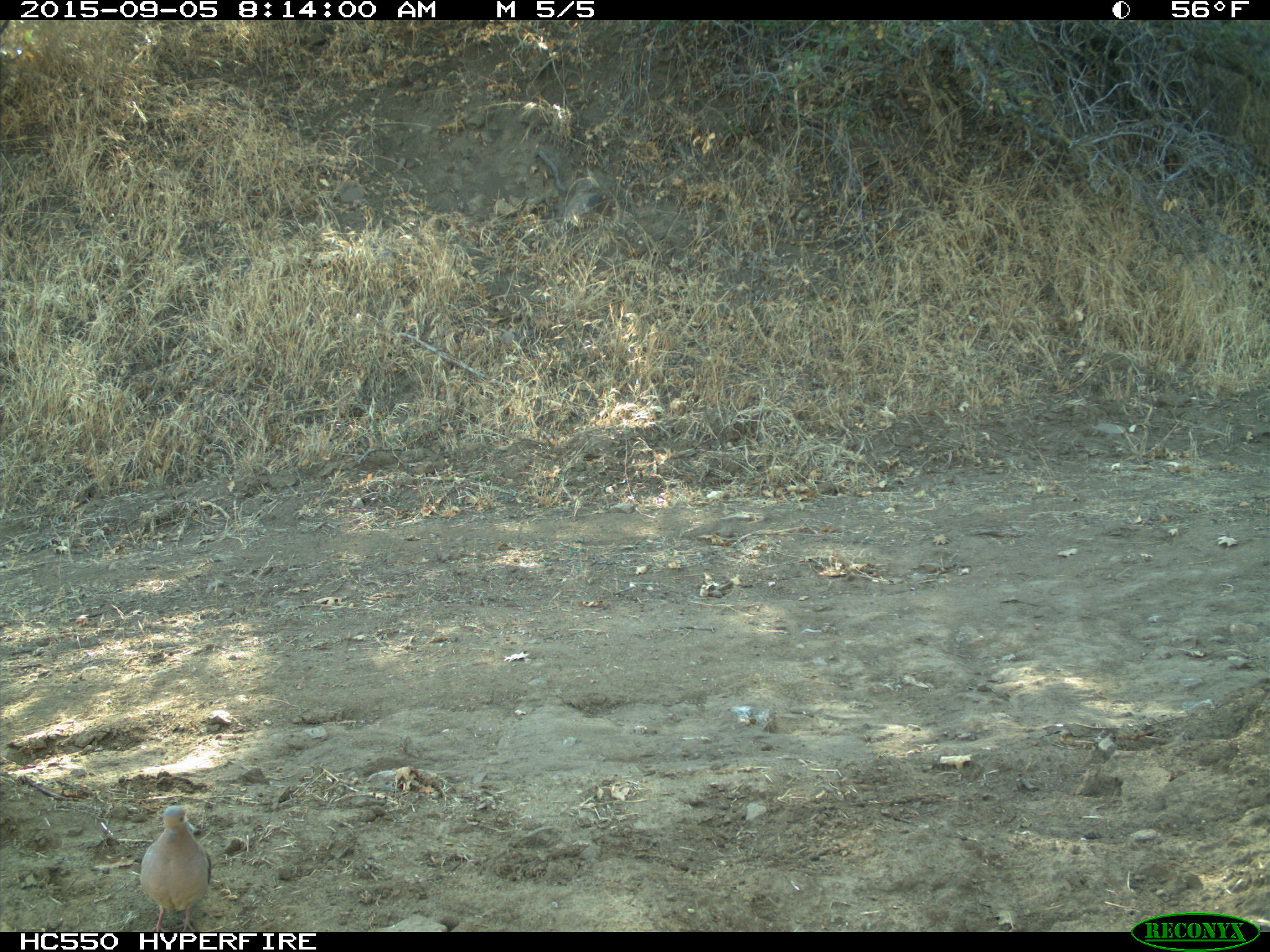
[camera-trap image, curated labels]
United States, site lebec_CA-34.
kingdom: Animalia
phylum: Chordata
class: Aves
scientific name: Aves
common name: birds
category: unidentified bird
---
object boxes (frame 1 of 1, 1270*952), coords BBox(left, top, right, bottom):
animal: BBox(138, 805, 212, 932)